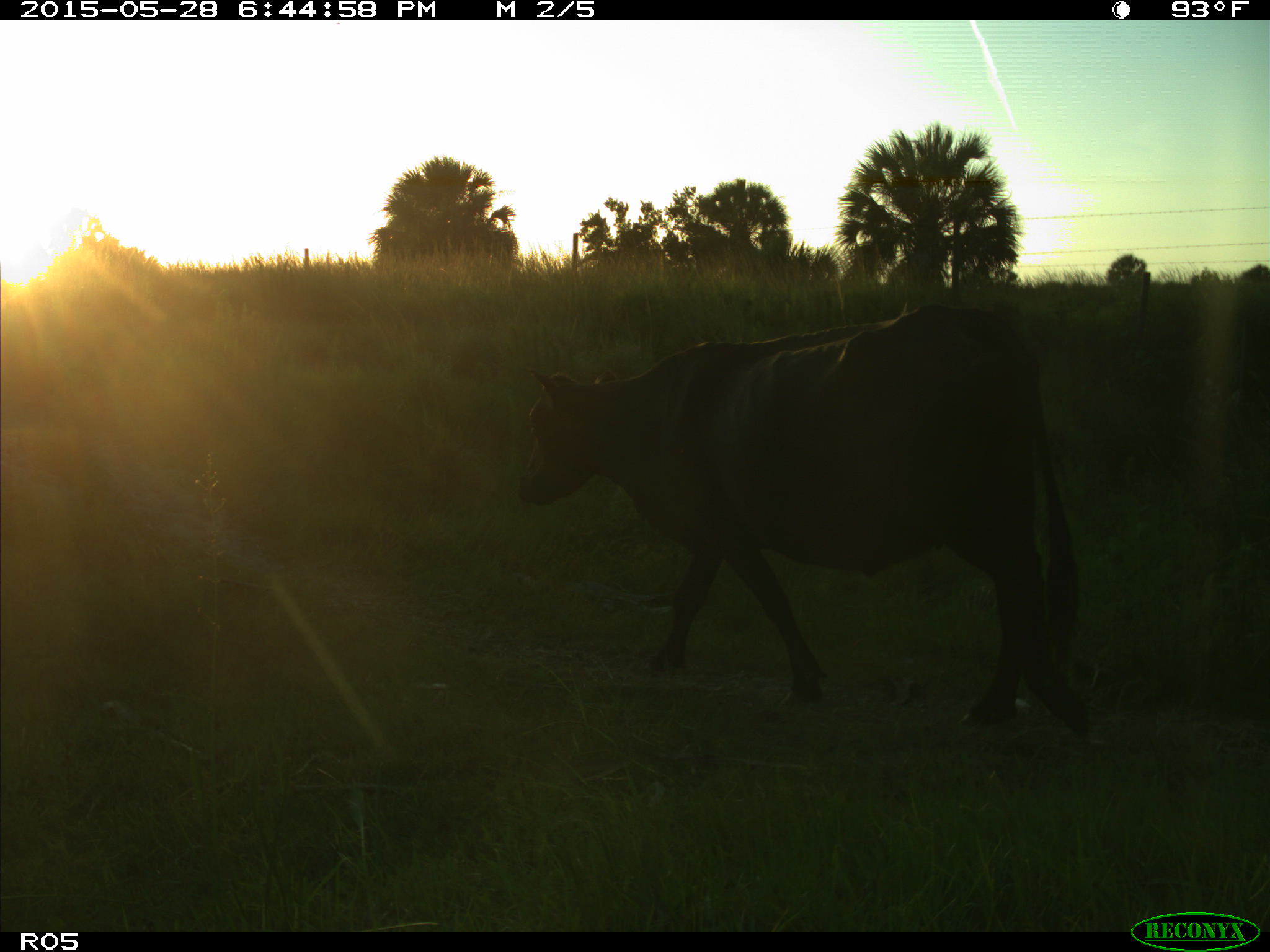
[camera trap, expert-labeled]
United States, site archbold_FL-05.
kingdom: Animalia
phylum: Chordata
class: Mammalia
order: Artiodactyla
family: Bovidae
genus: Bos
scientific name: Bos taurus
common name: domestic cow